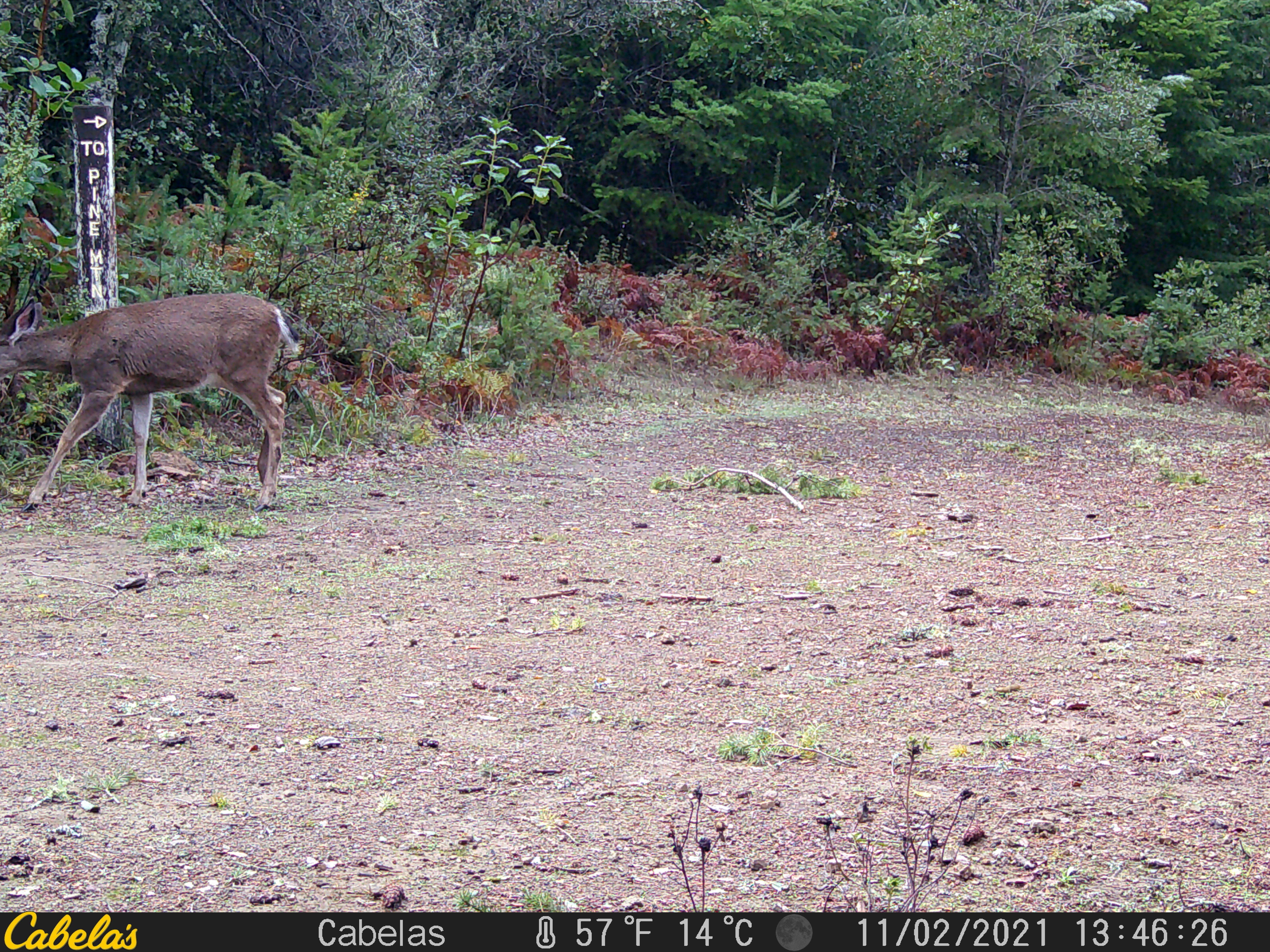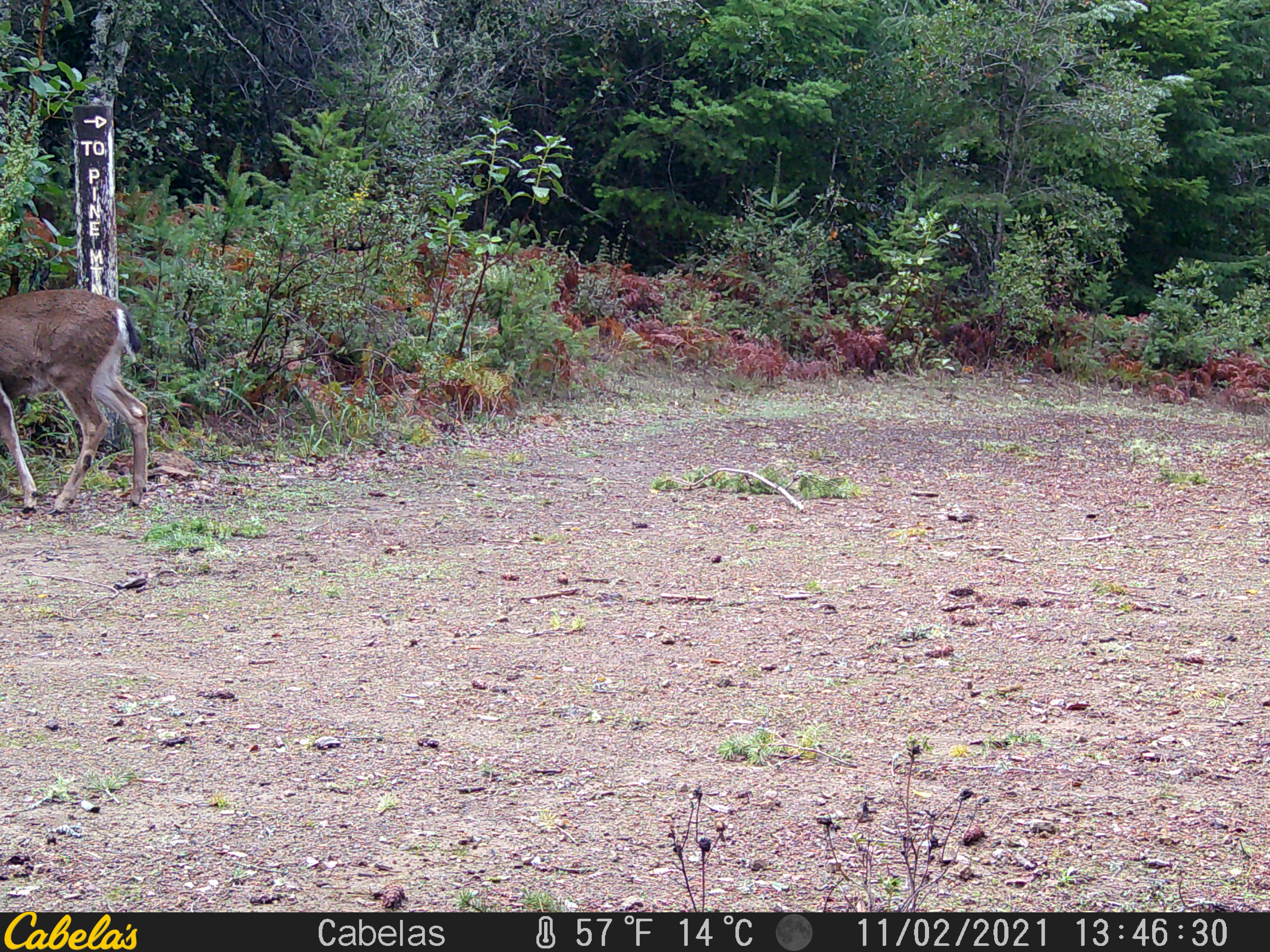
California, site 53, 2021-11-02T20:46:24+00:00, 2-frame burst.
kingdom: Animalia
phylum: Chordata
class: Mammalia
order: Artiodactyla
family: Cervidae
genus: Odocoileus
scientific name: Odocoileus hemionus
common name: mule deer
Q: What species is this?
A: Mule deer (Odocoileus hemionus).